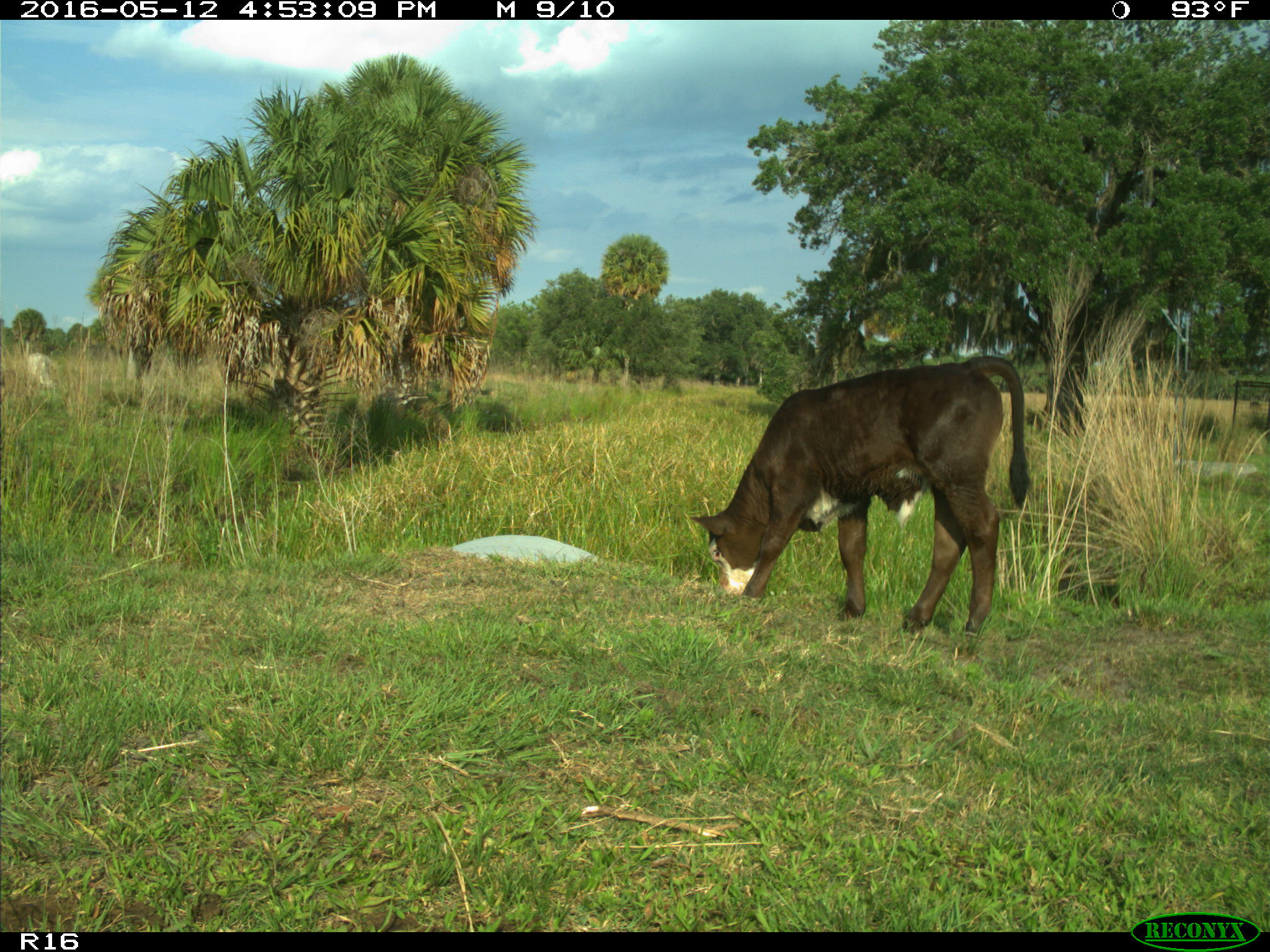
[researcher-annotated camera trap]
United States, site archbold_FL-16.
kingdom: Animalia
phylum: Chordata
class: Mammalia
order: Artiodactyla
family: Bovidae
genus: Bos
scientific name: Bos taurus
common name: domestic cow